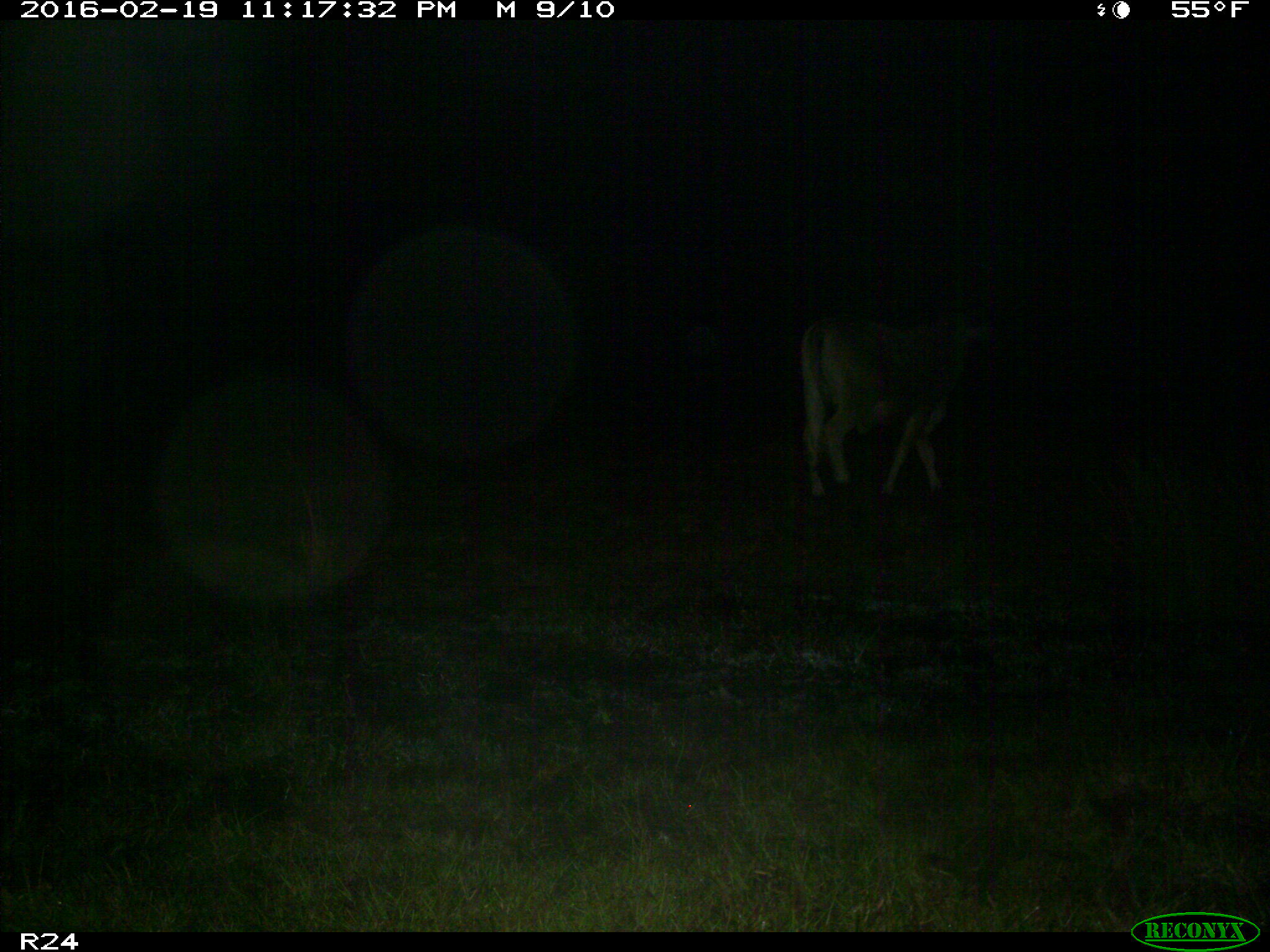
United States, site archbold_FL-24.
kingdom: Animalia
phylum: Chordata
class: Mammalia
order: Artiodactyla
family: Bovidae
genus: Bos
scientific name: Bos taurus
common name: domestic cow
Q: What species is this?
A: Bos taurus (domestic cow).